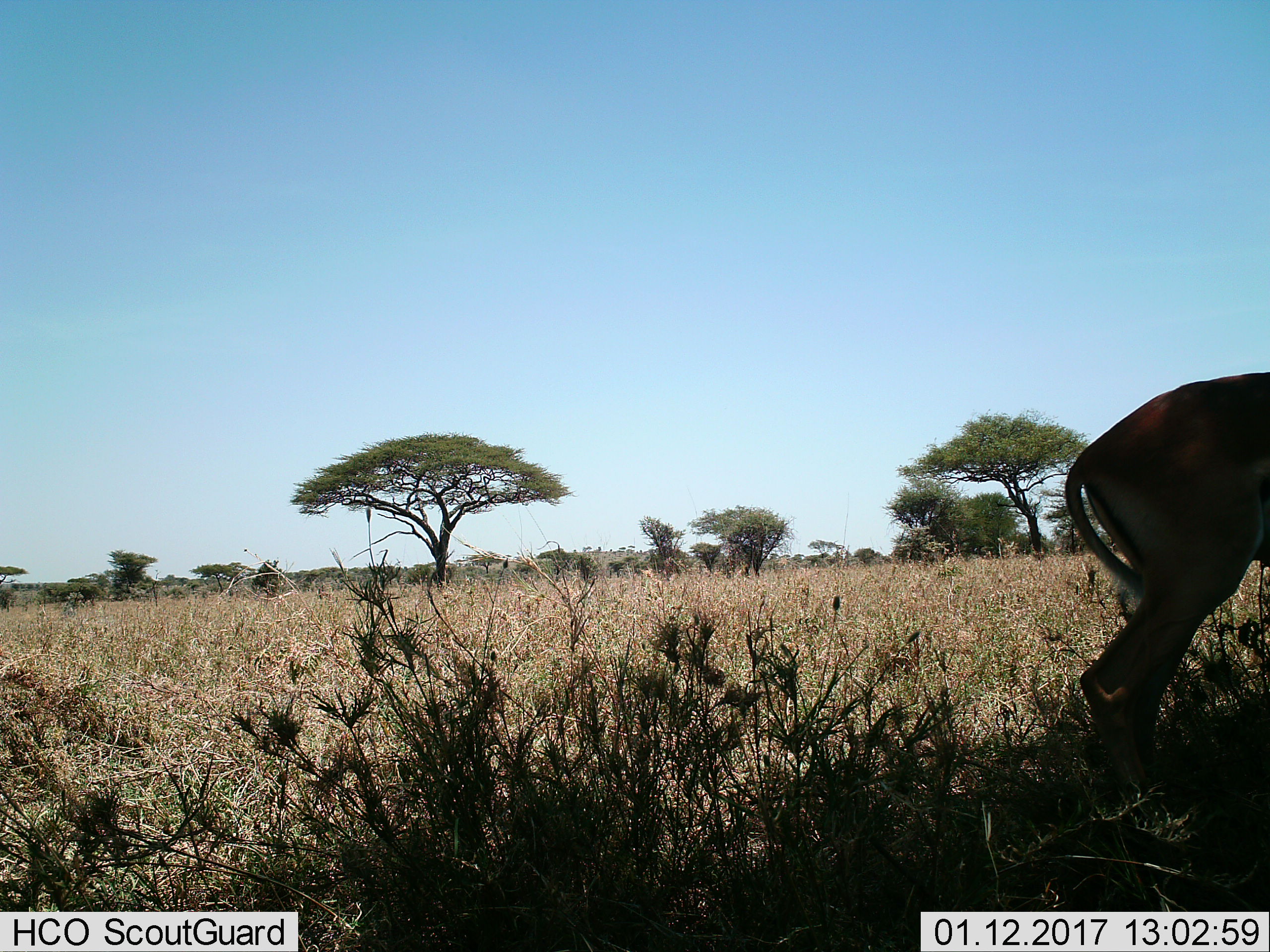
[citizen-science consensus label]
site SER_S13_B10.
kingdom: Animalia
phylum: Chordata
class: Mammalia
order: Artiodactyla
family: Bovidae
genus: Alcelaphus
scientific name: Alcelaphus buselaphus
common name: hartebeest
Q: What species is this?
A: Hartebeest (Alcelaphus buselaphus).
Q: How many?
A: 1.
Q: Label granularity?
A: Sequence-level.